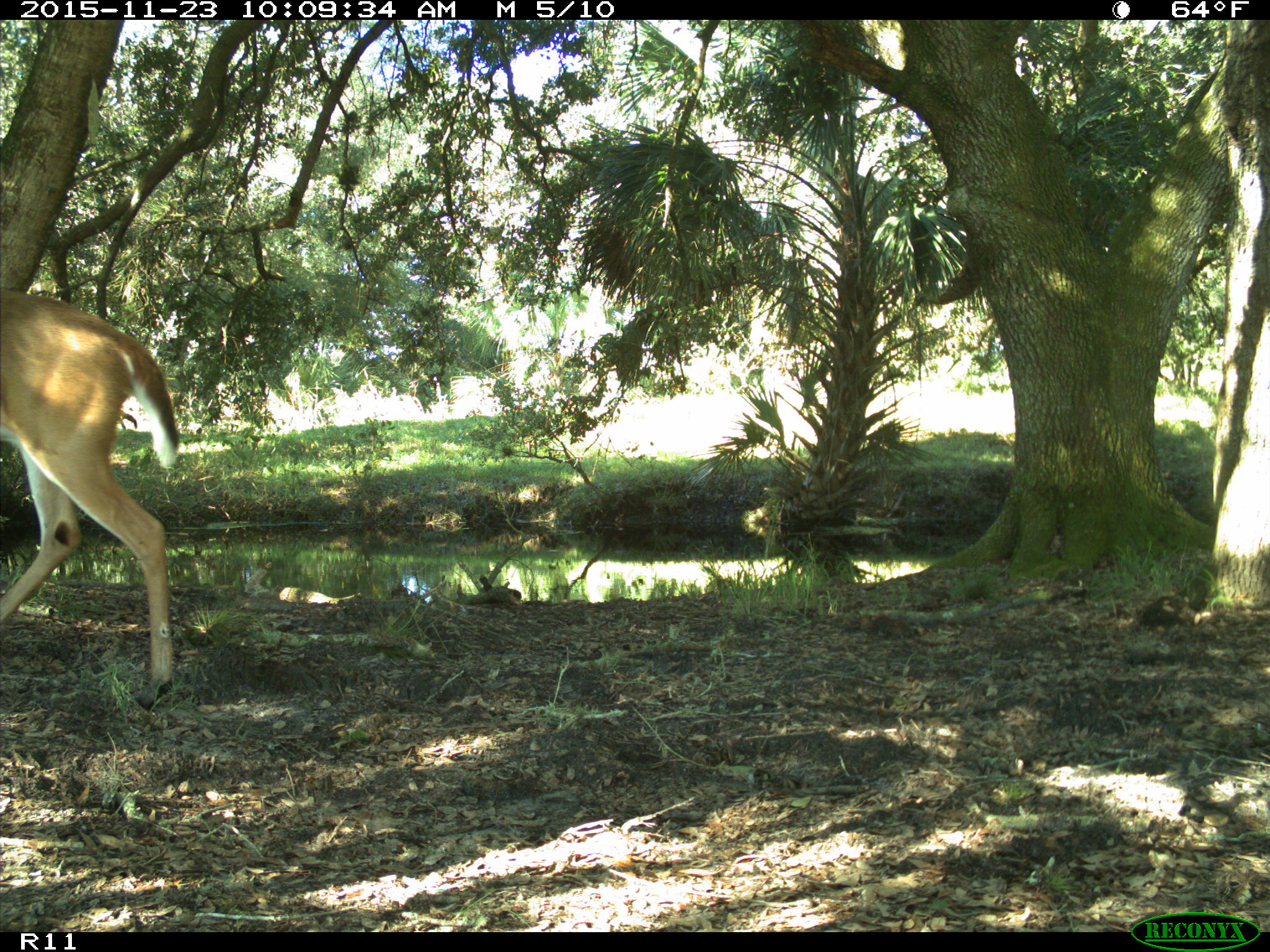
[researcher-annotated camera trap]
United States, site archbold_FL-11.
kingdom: Animalia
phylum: Chordata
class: Mammalia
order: Artiodactyla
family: Cervidae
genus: Odocoileus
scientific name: Odocoileus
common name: deer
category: unidentified deer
Unidentified deer (deer) (Odocoileus).